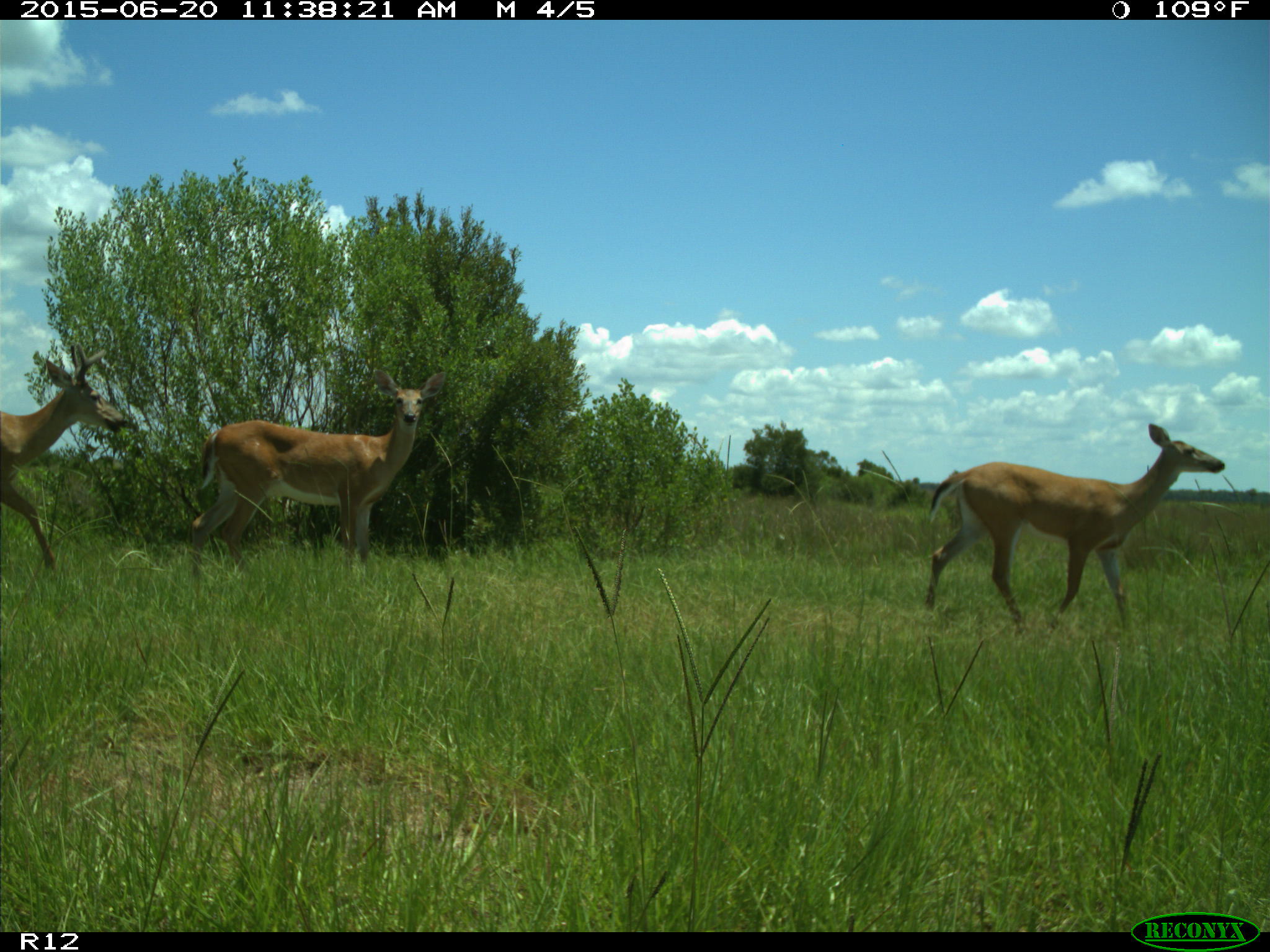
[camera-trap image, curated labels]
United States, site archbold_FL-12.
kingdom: Animalia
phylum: Chordata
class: Mammalia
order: Artiodactyla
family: Cervidae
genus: Odocoileus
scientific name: Odocoileus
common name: deer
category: unidentified deer